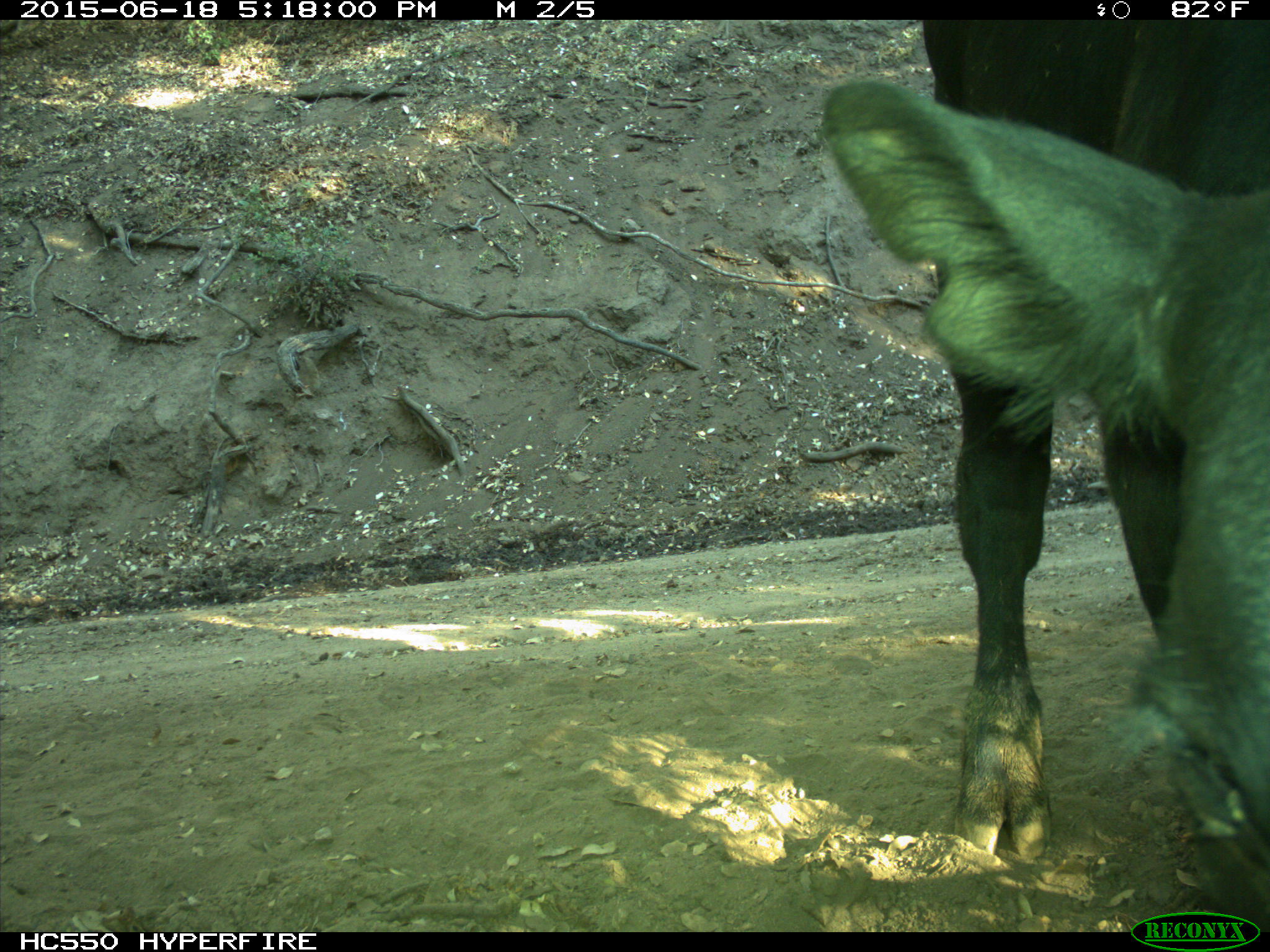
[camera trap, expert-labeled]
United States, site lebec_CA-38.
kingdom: Animalia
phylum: Chordata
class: Mammalia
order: Artiodactyla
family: Bovidae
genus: Bos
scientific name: Bos taurus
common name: domestic cow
Bos taurus (domestic cow).